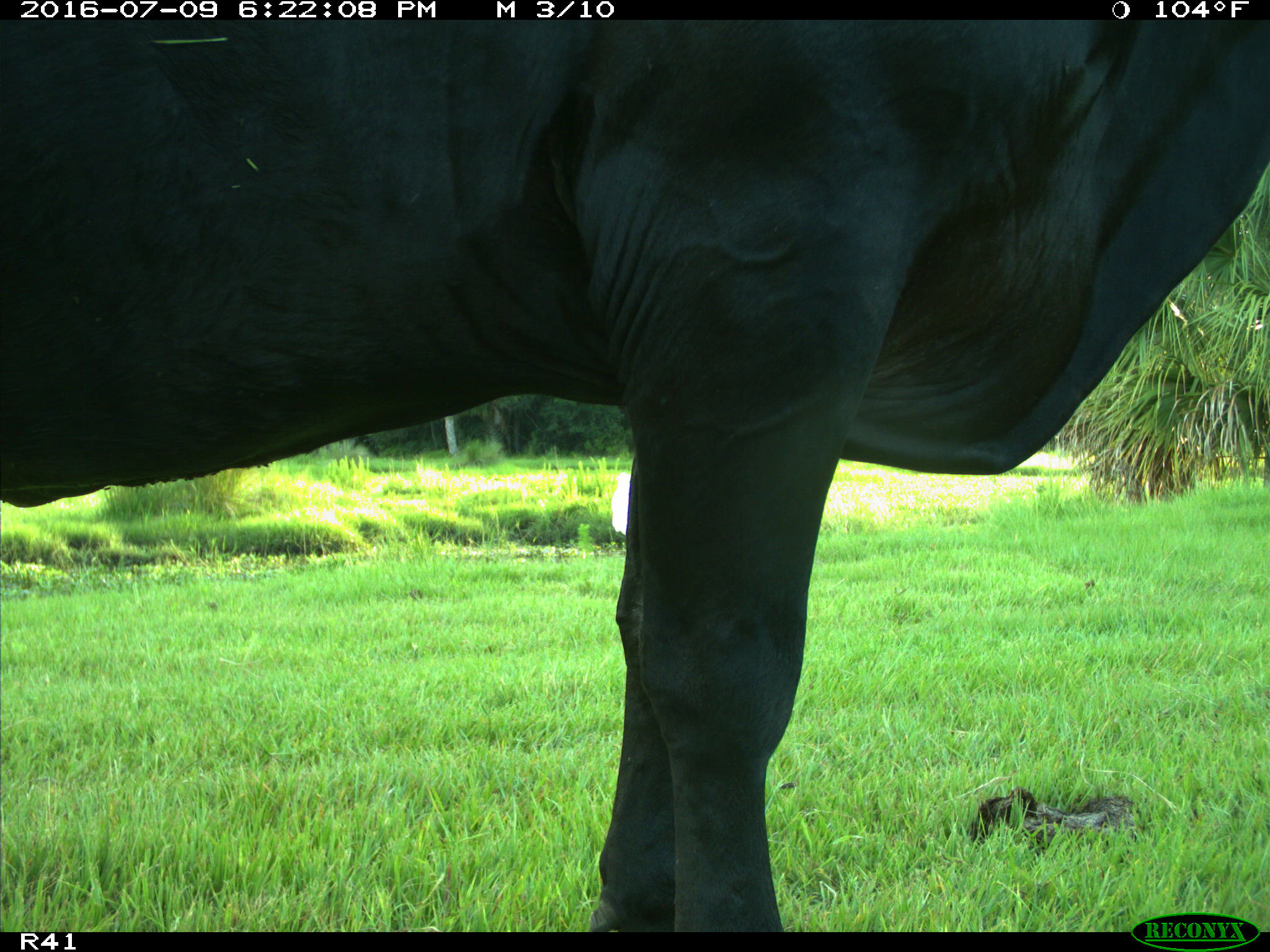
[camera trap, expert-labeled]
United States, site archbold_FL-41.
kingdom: Animalia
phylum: Chordata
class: Mammalia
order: Artiodactyla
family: Bovidae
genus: Bos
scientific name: Bos taurus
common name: domestic cow